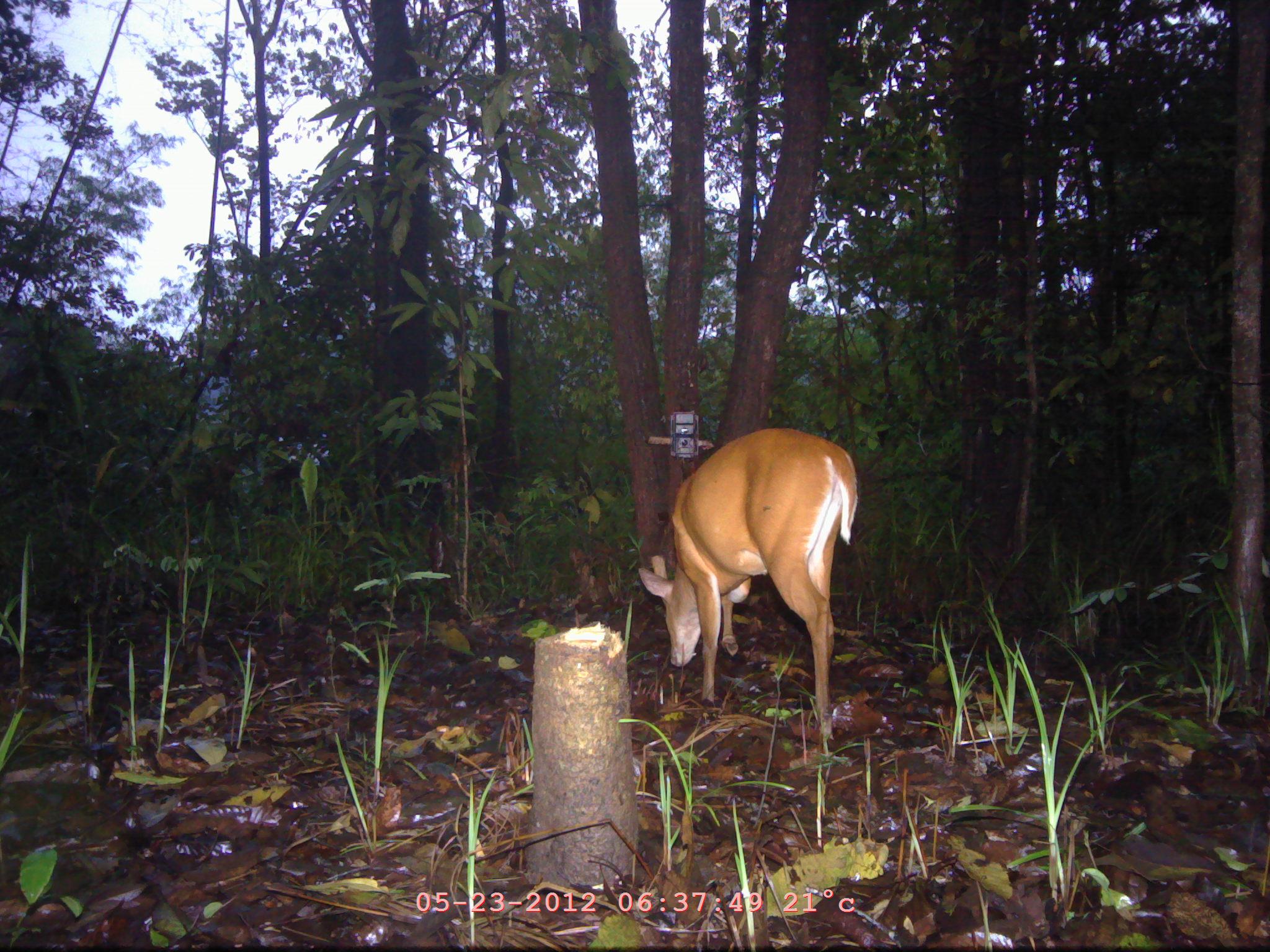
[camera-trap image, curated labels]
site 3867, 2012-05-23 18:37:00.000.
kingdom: Animalia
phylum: Chordata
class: Mammalia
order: Artiodactyla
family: Cervidae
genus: Muntiacus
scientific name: Muntiacus muntjak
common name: southern red muntjac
Muntiacus muntjak (southern red muntjac), count 1.